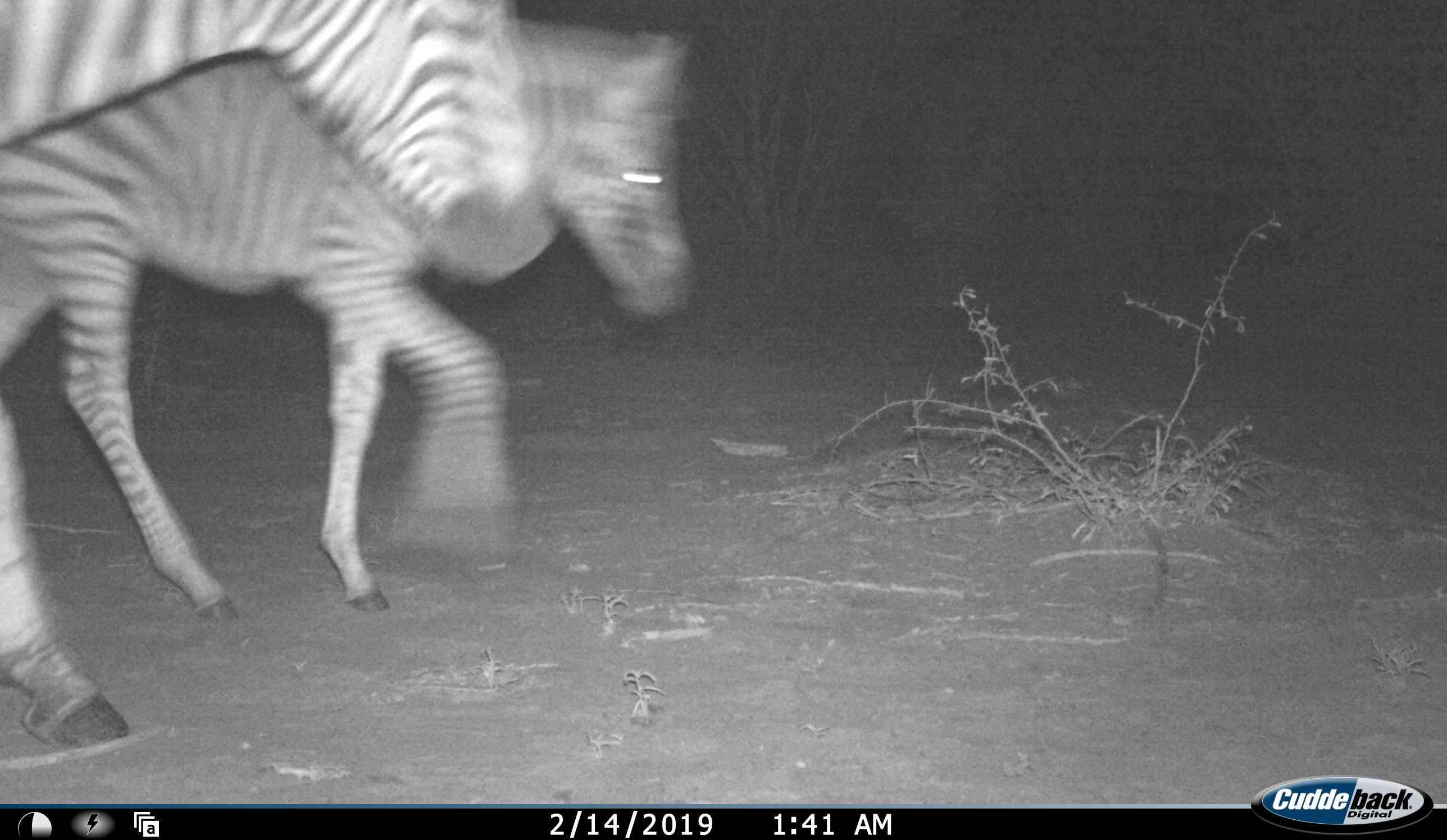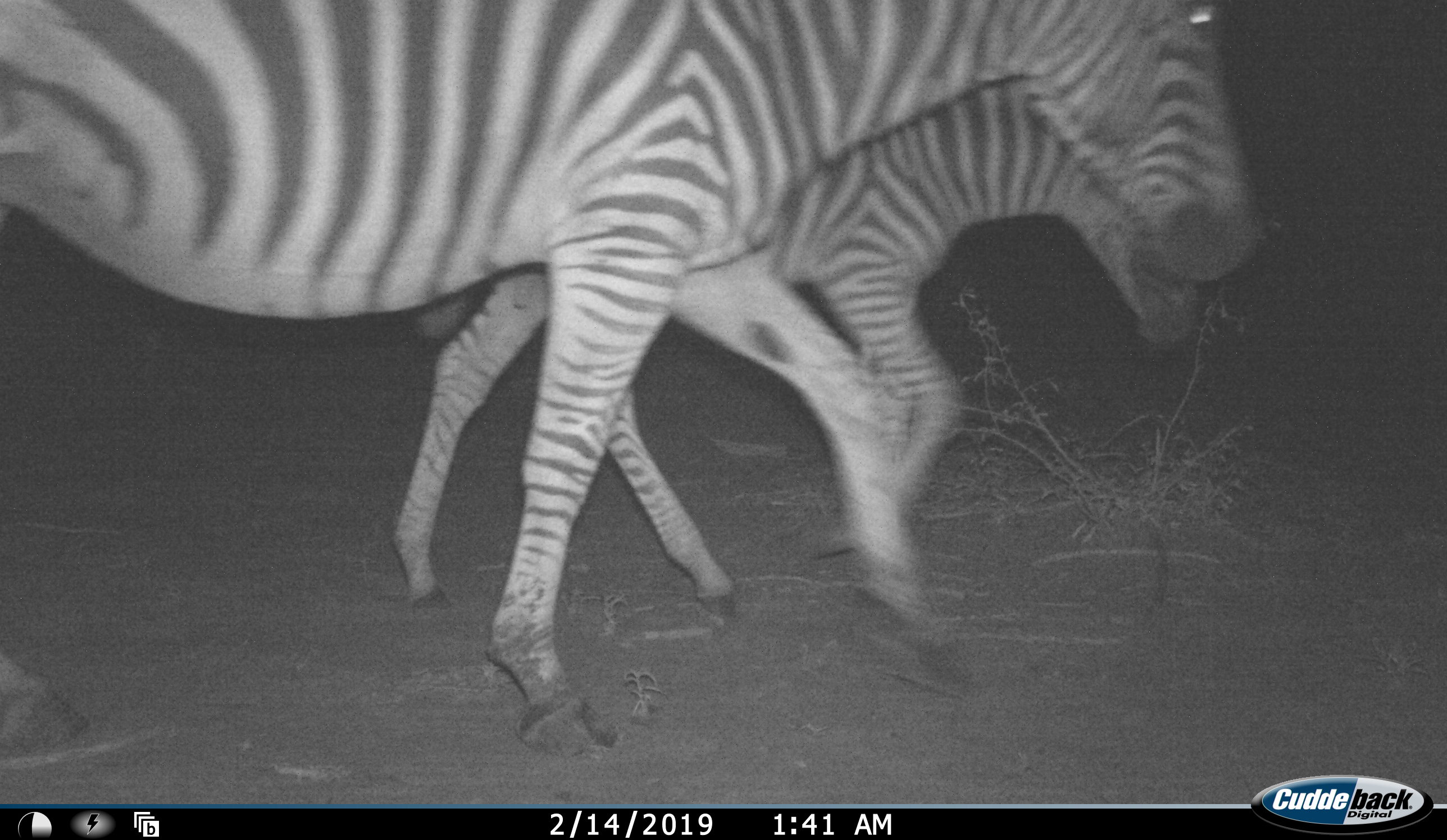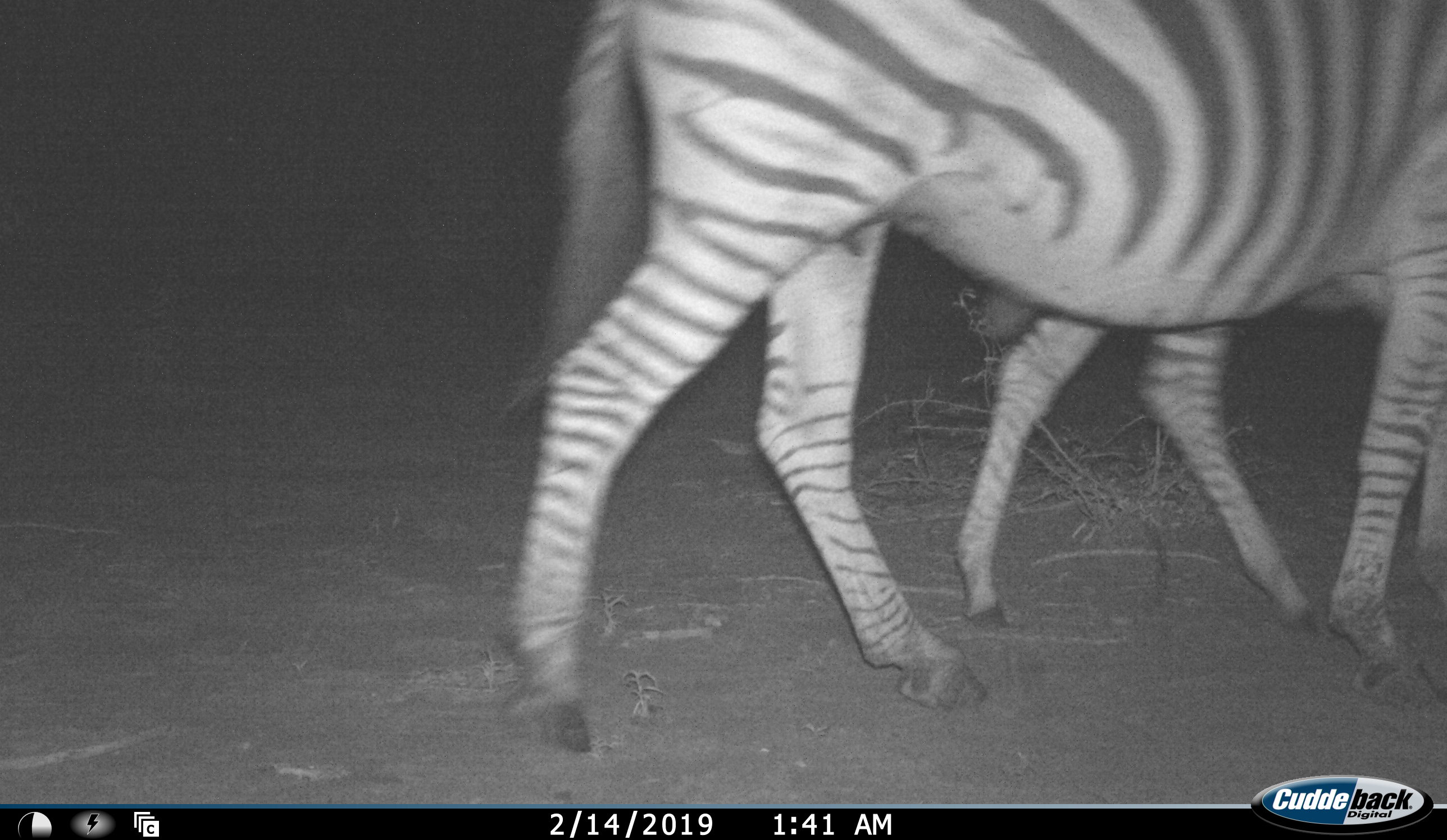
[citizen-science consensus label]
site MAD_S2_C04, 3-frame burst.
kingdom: Animalia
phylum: Chordata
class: Mammalia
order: Perissodactyla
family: Equidae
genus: Equus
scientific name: Equus quagga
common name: plains zebra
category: zebraplains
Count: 2.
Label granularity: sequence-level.